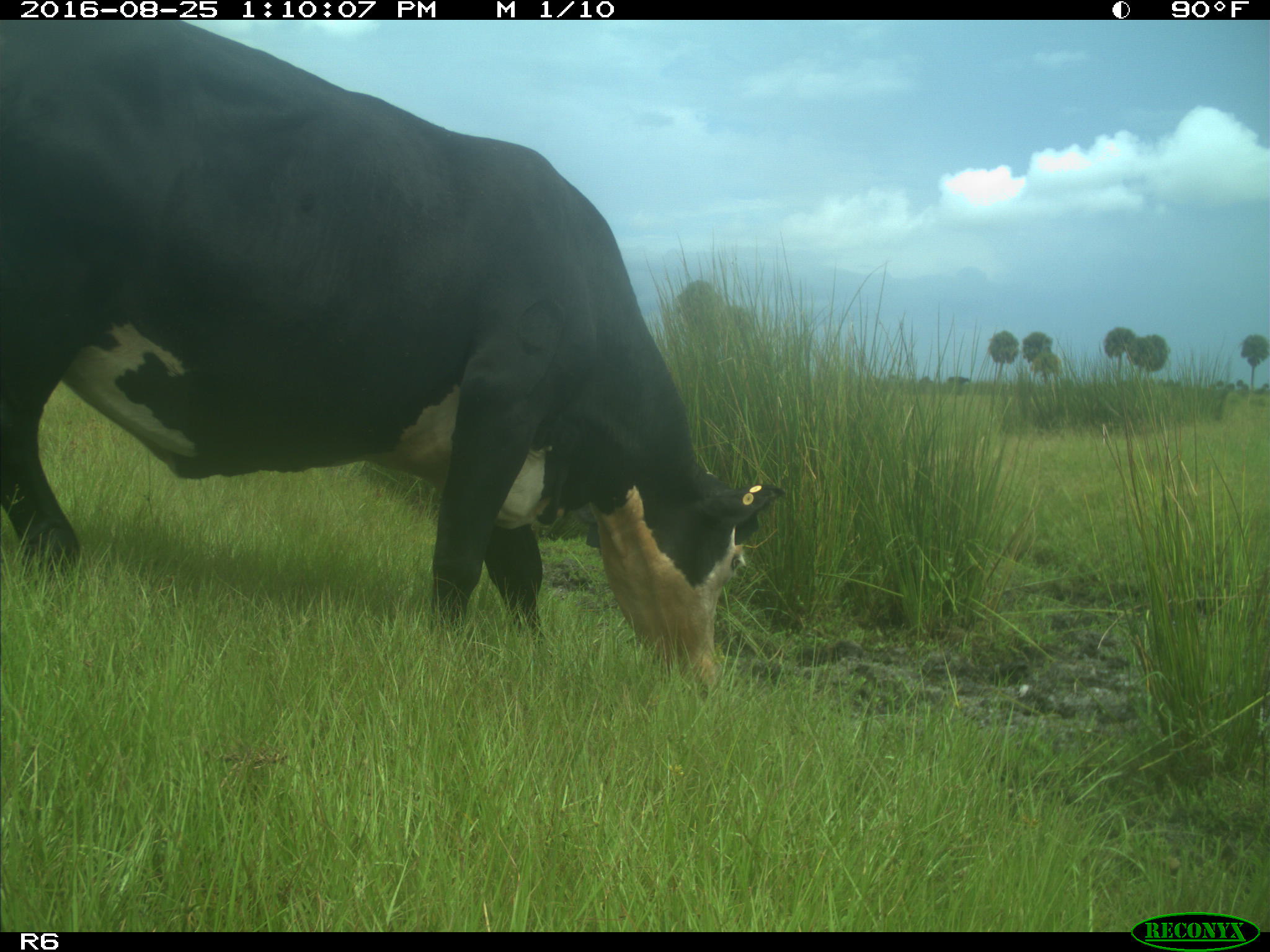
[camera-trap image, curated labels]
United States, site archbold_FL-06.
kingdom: Animalia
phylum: Chordata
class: Mammalia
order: Artiodactyla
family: Bovidae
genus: Bos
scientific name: Bos taurus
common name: domestic cow